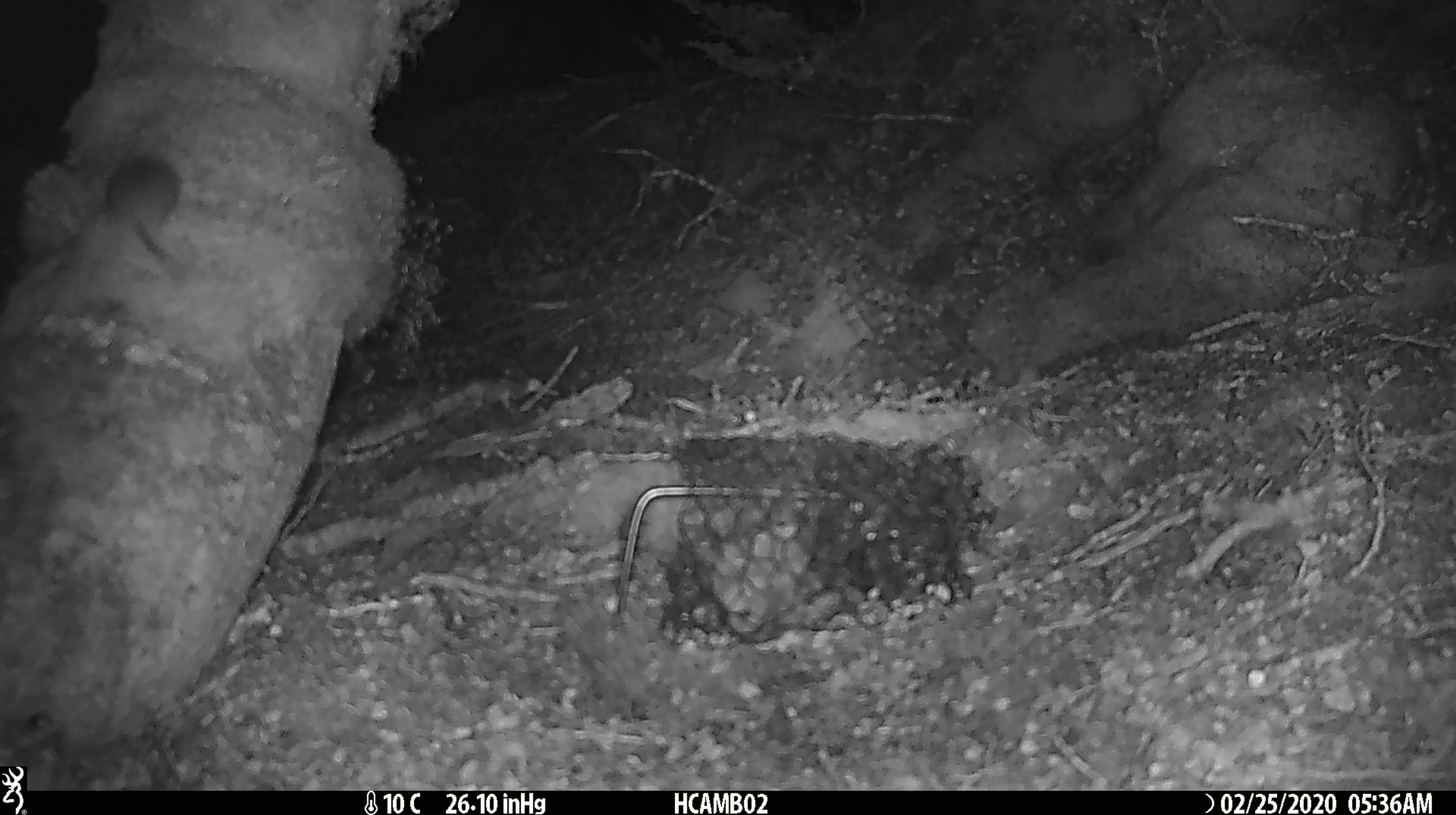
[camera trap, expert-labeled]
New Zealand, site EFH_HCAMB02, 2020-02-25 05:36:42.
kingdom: Animalia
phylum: Chordata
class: Mammalia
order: Rodentia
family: Muridae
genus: Mus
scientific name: Mus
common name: mouse